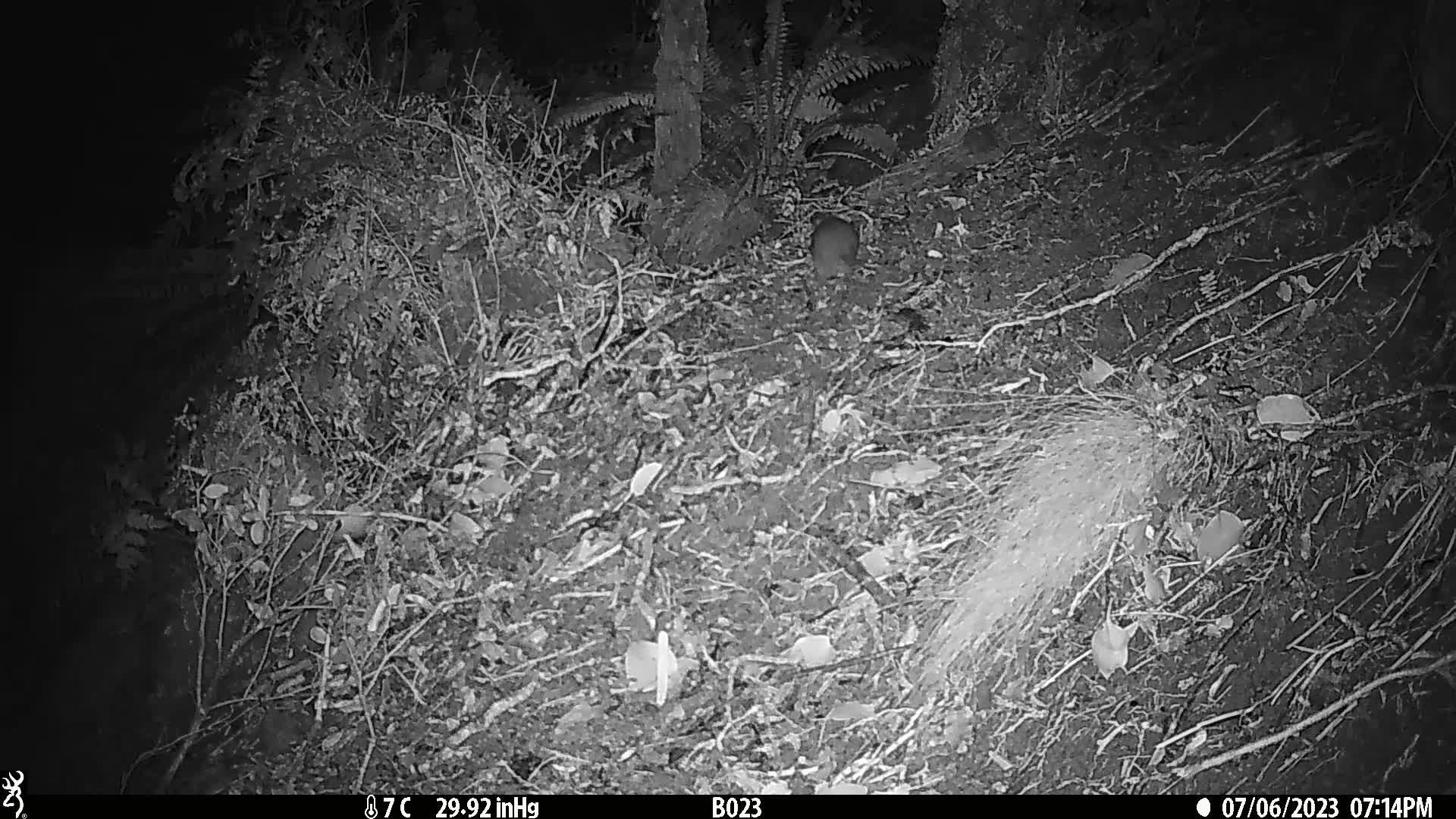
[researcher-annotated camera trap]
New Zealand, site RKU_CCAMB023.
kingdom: Animalia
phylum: Chordata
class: Mammalia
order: Rodentia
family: Muridae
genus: Rattus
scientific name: Rattus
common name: rat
Rat (Rattus).